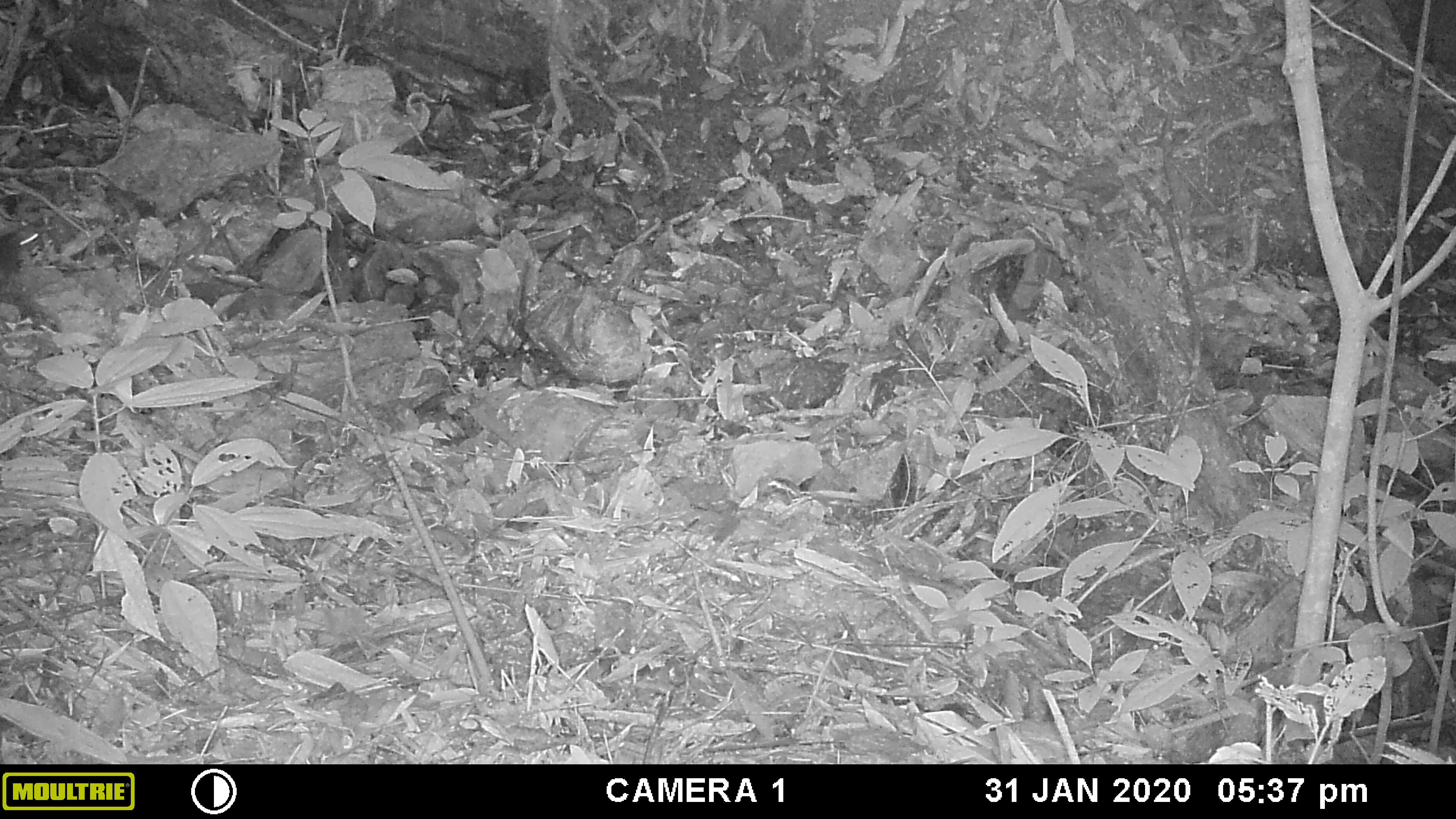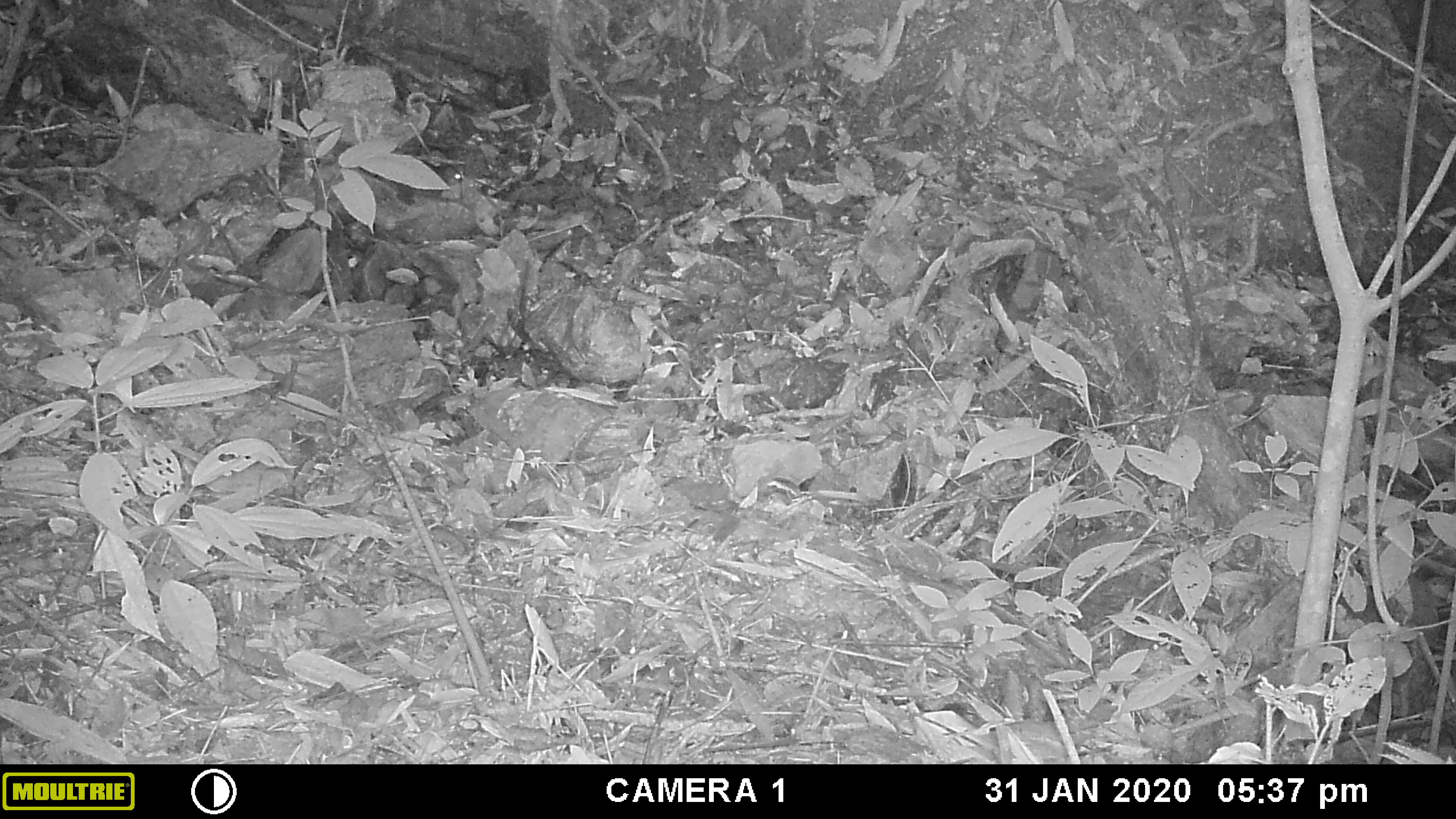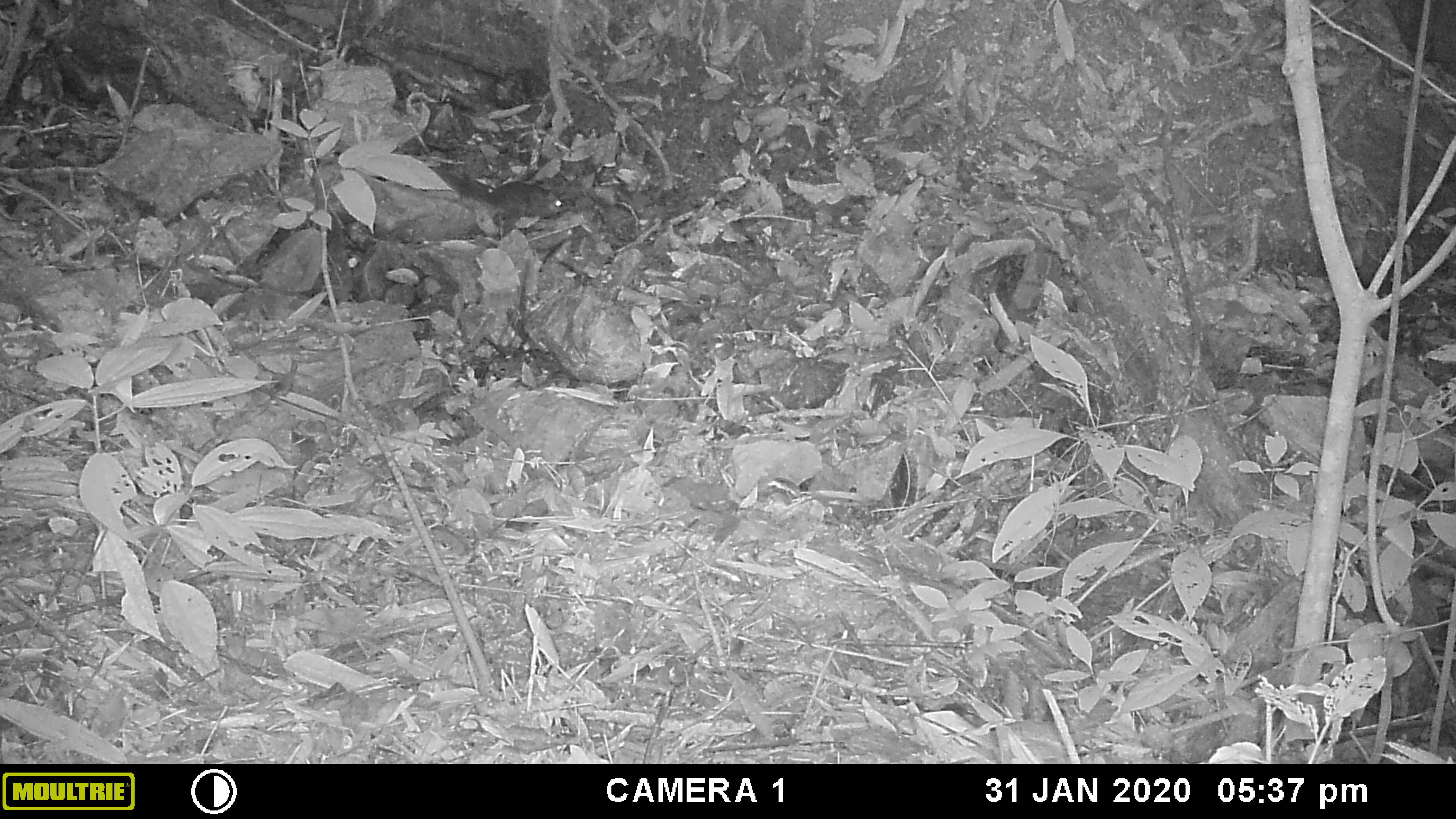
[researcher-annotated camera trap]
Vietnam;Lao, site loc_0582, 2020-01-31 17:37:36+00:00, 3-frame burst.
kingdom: Animalia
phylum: Chordata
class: Mammalia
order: Rodentia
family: Sciuridae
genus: Dremomys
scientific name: Dremomys rufigenis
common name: red-cheeked squirrel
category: red cheeked squirrel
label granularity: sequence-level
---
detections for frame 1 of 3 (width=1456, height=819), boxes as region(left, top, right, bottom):
red cheeked squirrel: region(0, 224, 44, 281)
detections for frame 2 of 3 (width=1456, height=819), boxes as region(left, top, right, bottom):
red cheeked squirrel: region(393, 157, 467, 206)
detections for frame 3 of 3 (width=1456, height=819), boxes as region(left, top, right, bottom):
red cheeked squirrel: region(430, 166, 562, 237)